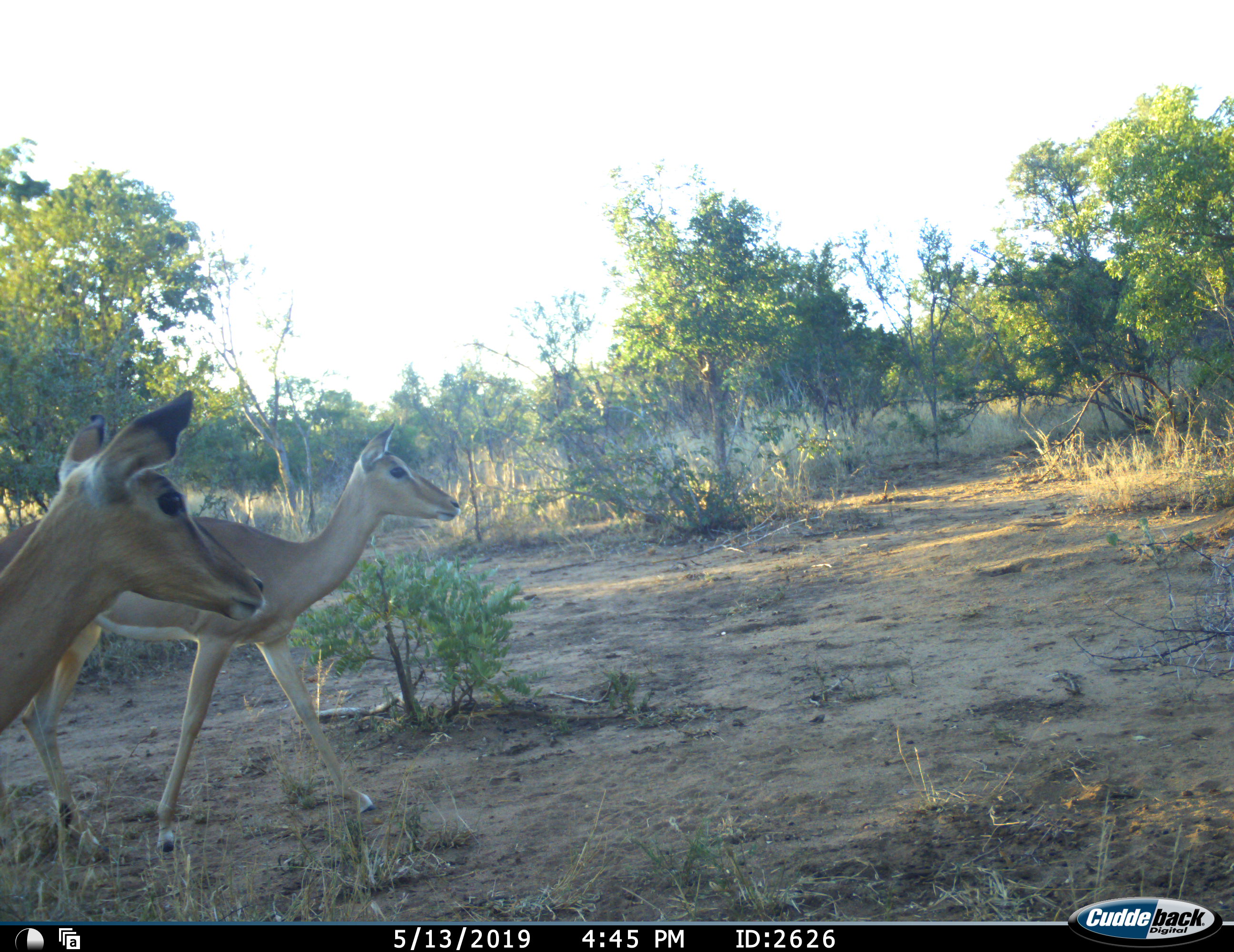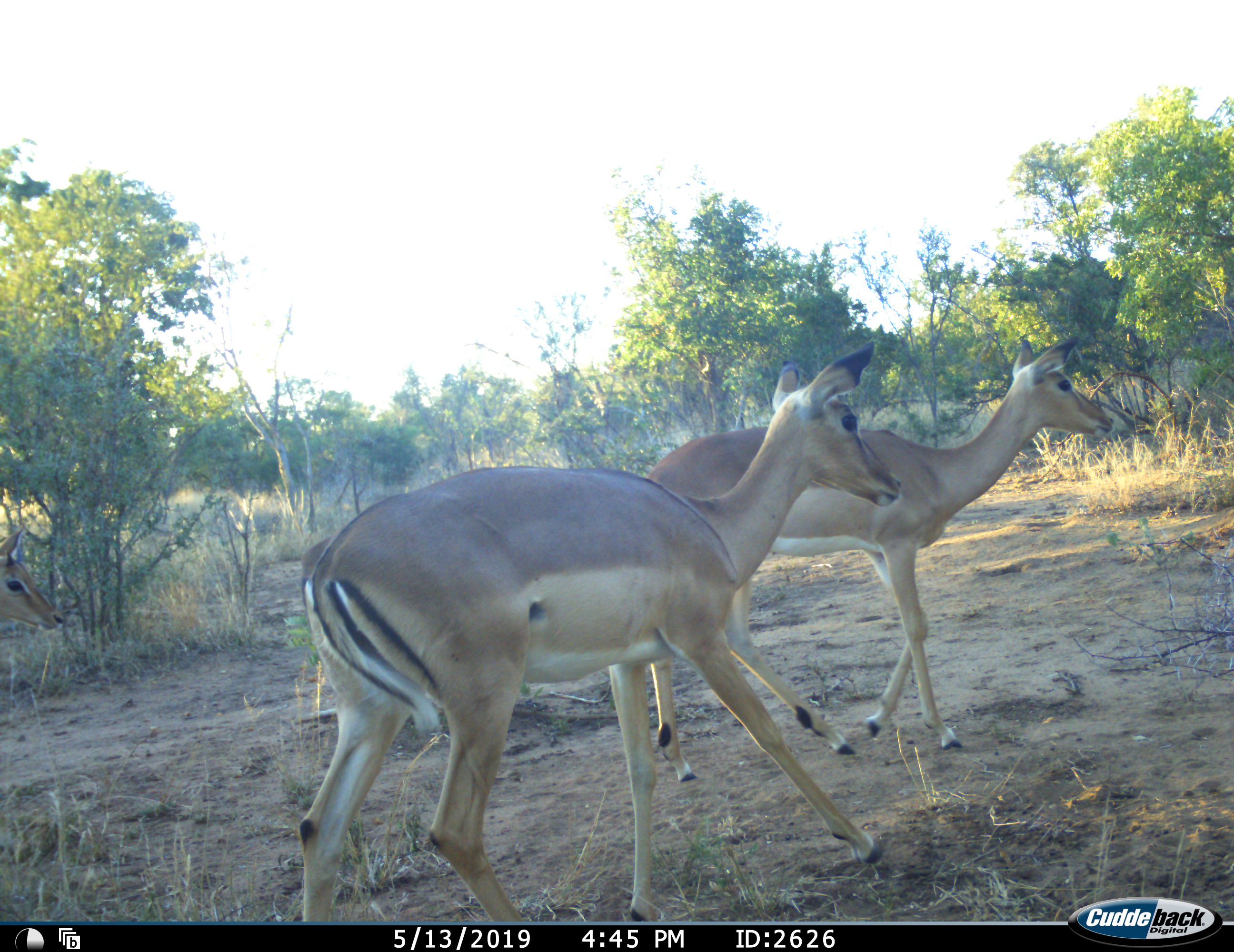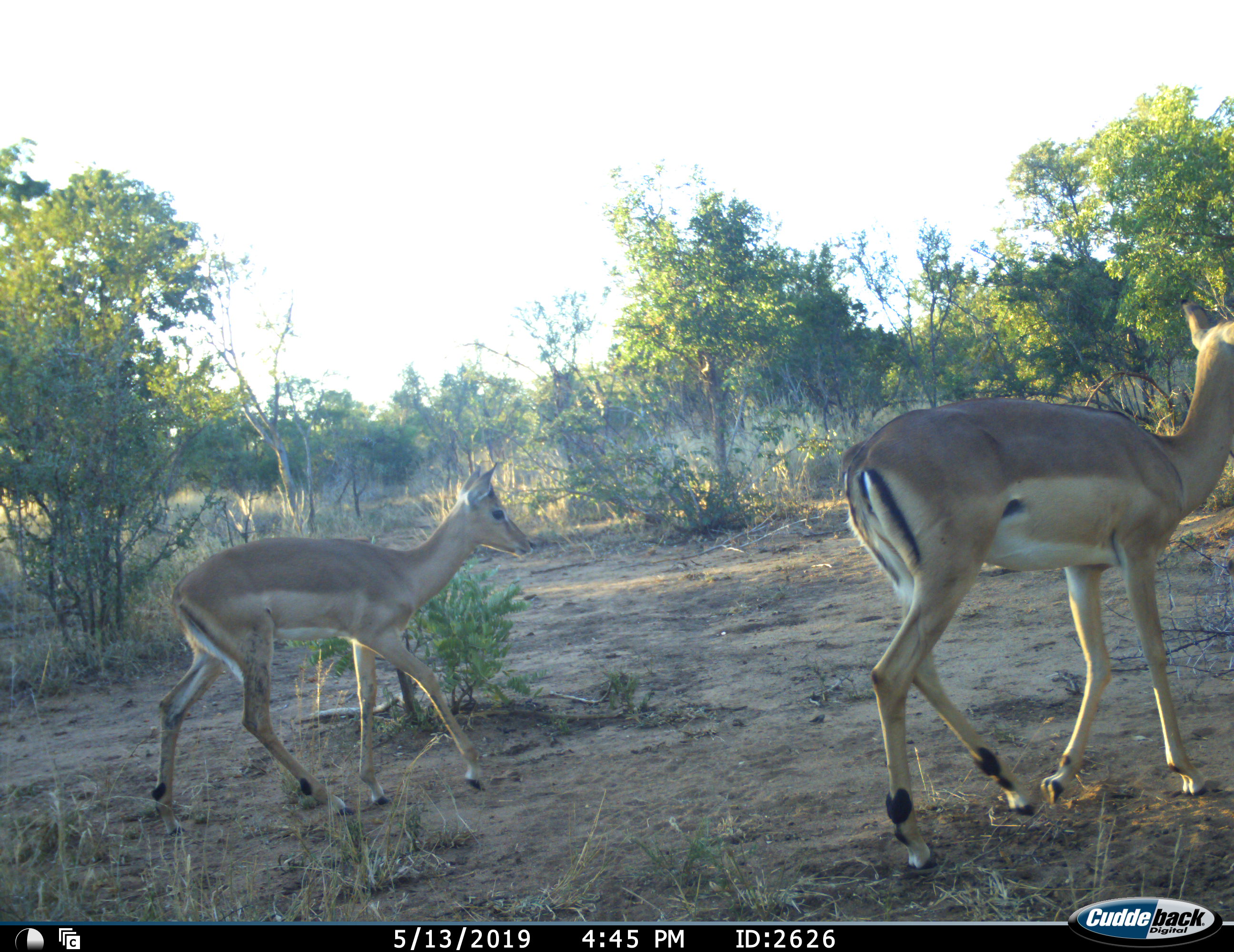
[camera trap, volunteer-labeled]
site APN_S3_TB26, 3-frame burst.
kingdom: Animalia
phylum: Chordata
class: Mammalia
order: Artiodactyla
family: Bovidae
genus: Aepyceros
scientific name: Aepyceros melampus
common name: impala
Impala (Aepyceros melampus), count 2. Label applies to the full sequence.